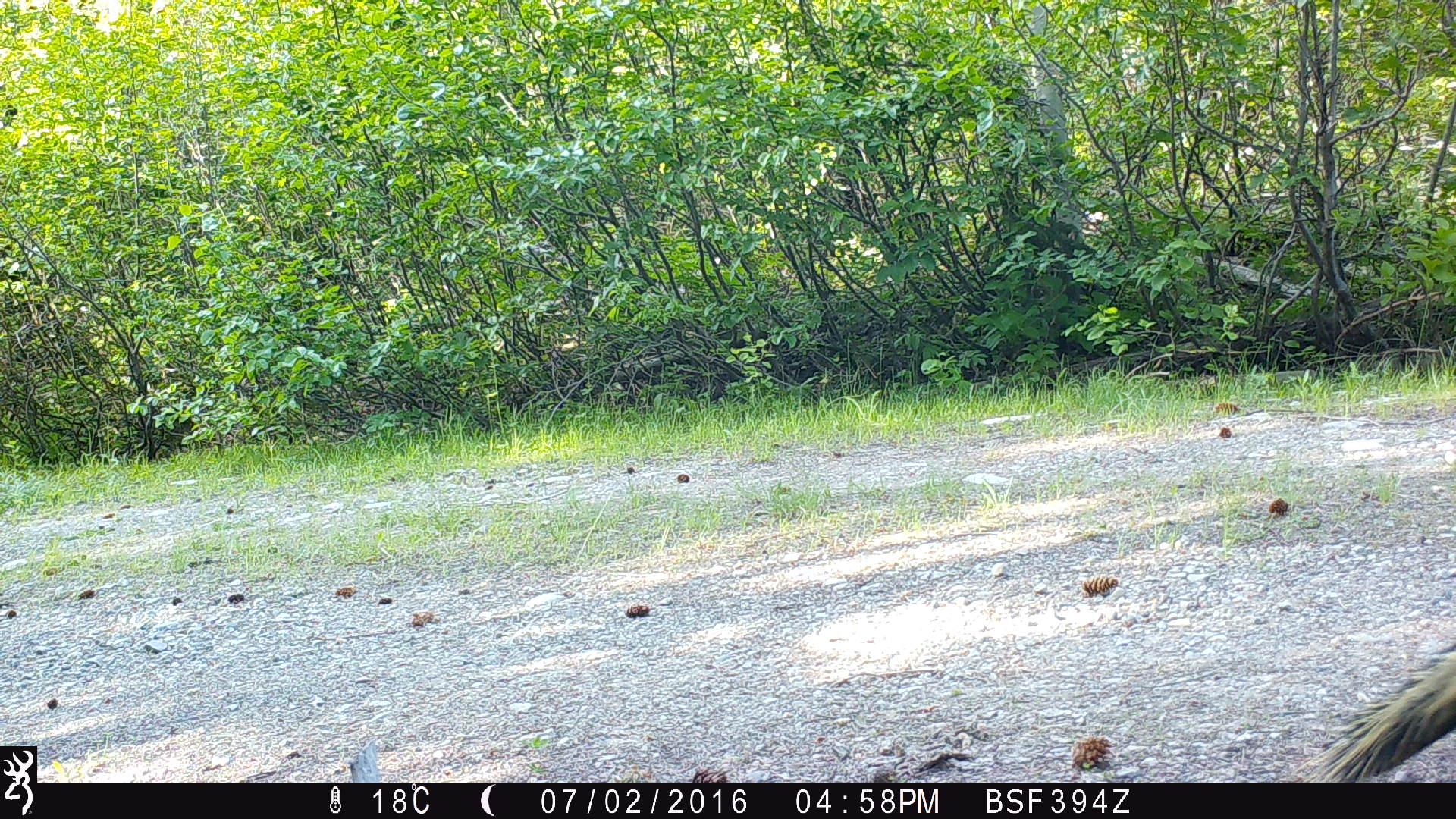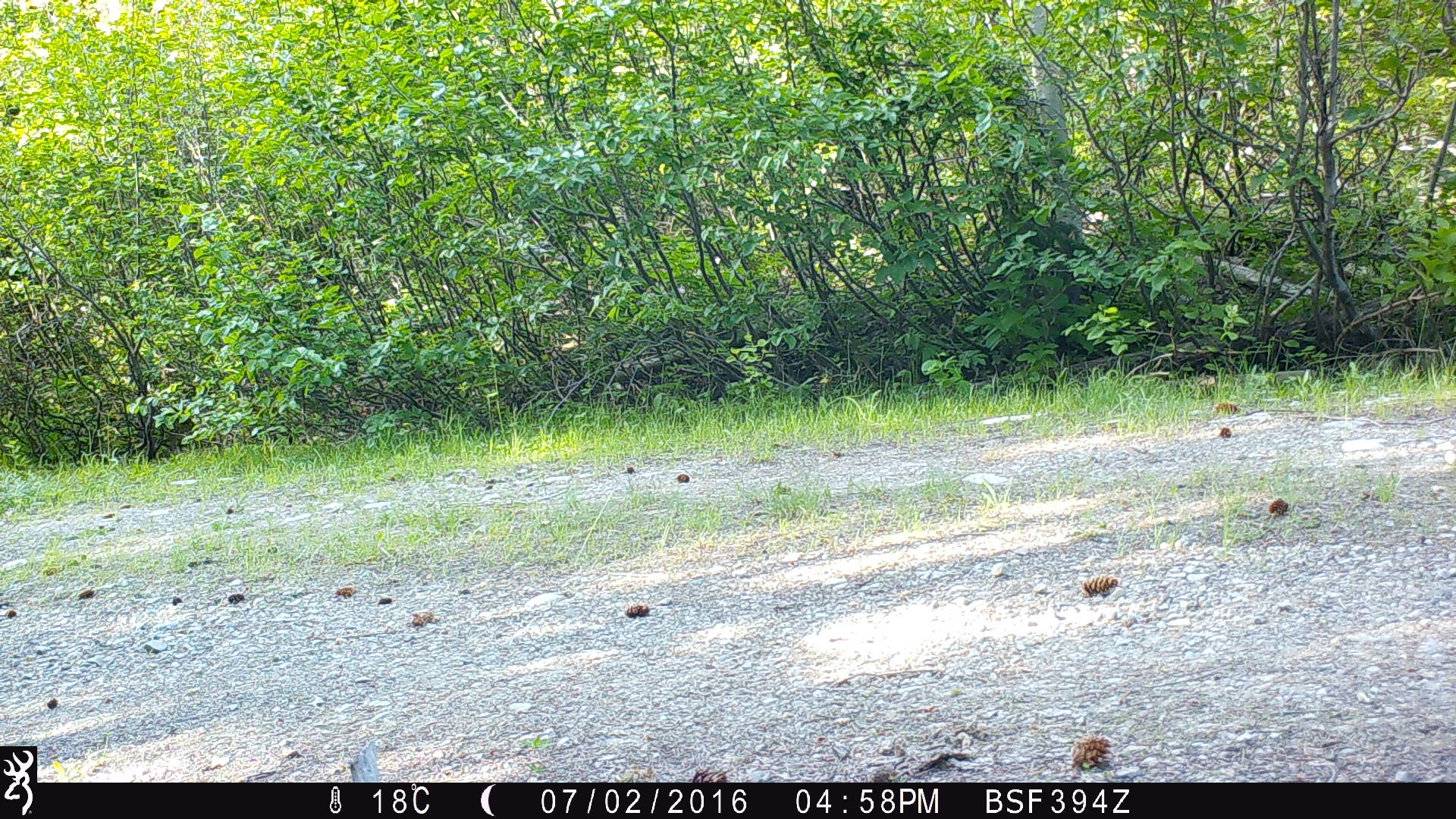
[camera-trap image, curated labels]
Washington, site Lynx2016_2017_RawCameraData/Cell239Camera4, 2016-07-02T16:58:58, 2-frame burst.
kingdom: Animalia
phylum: Chordata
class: Mammalia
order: Rodentia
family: Erethizontidae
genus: Erethizon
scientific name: Erethizon dorsatum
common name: north american porcupine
Erethizon dorsatum (north american porcupine). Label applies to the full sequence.